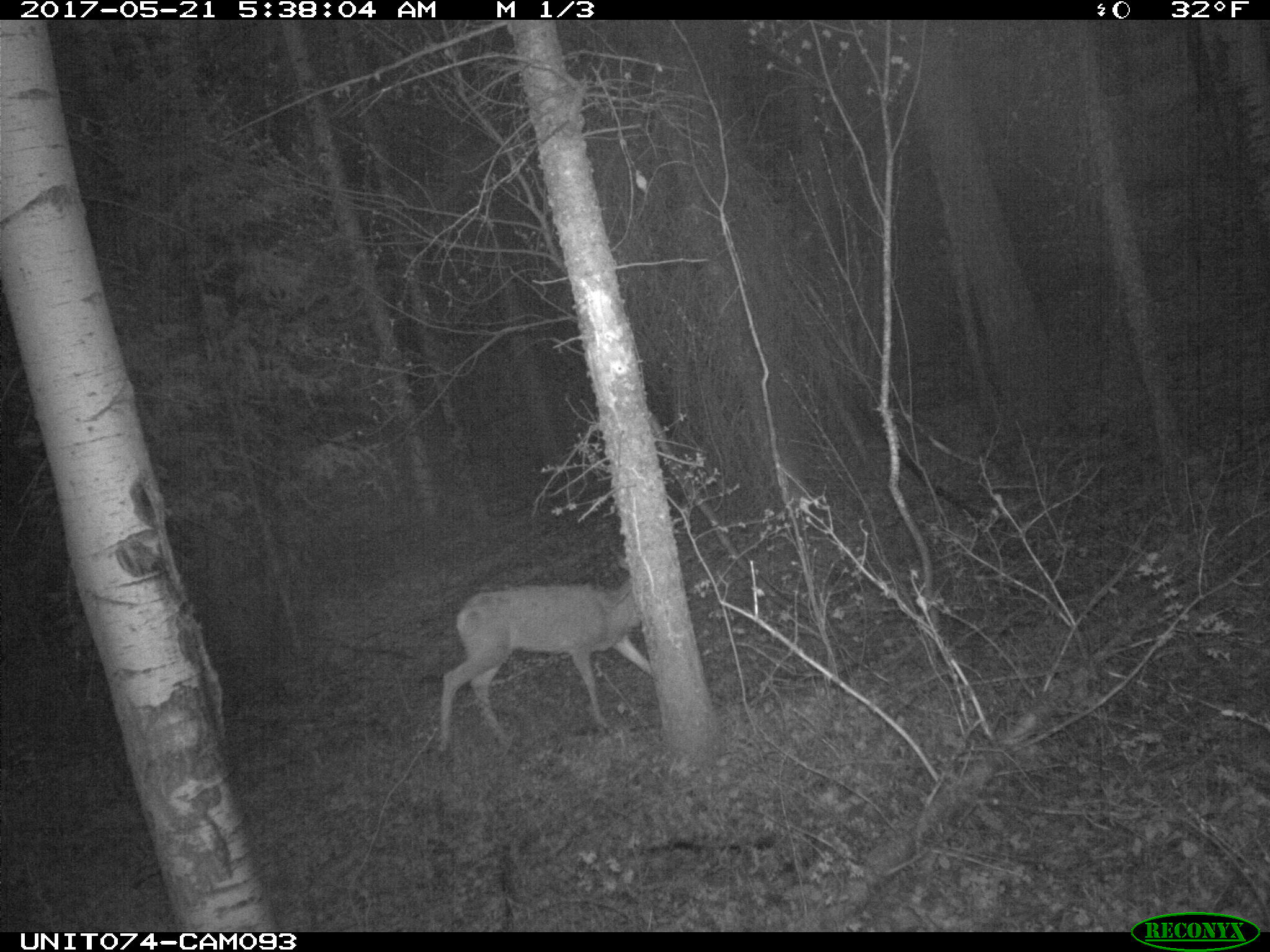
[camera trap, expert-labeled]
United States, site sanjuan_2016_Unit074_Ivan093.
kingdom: Animalia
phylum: Chordata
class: Mammalia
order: Artiodactyla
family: Cervidae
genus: Odocoileus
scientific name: Odocoileus hemionus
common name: mule deer